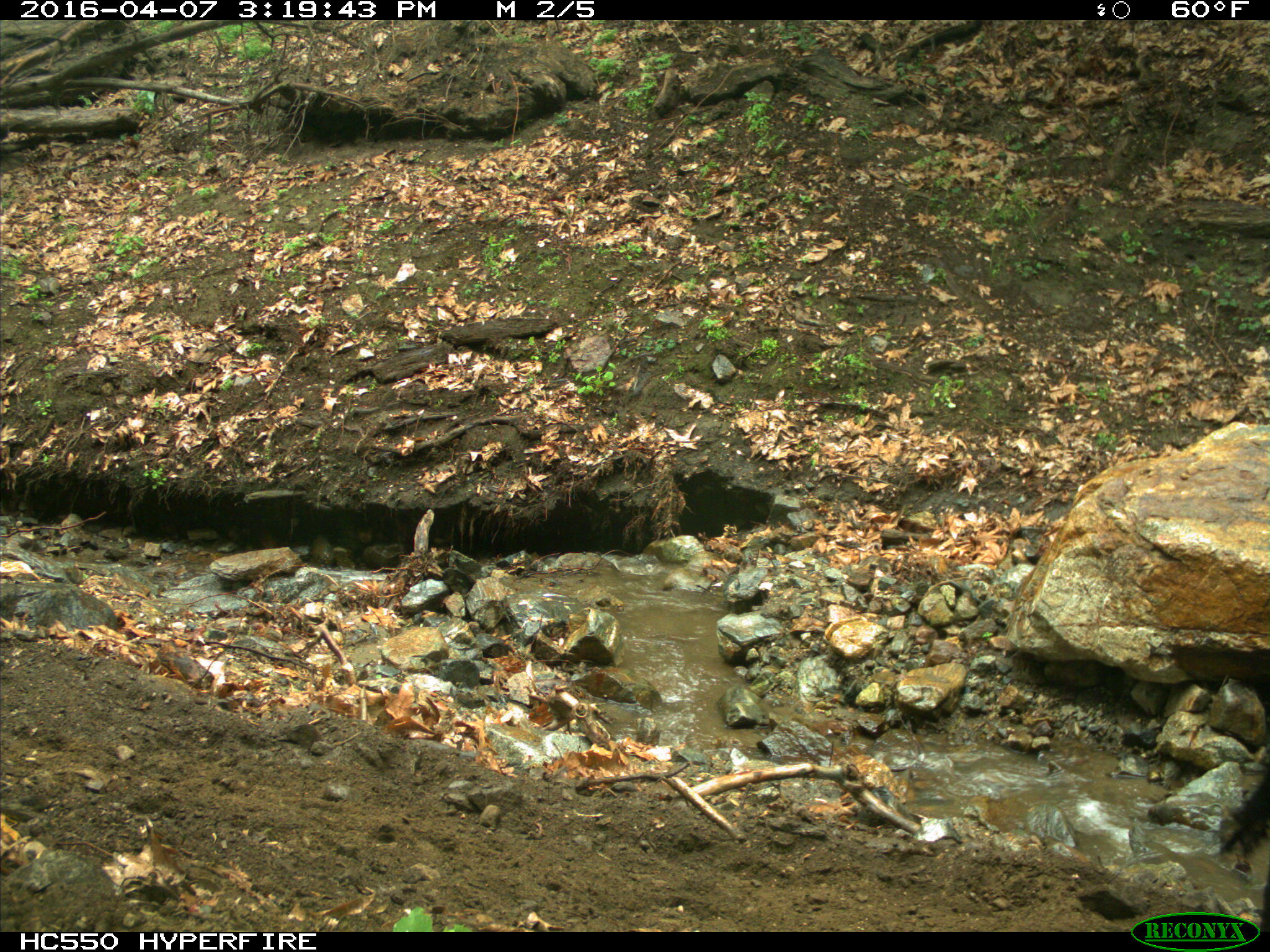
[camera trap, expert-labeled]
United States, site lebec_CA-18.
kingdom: Animalia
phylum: Chordata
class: Mammalia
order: Artiodactyla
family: Bovidae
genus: Bos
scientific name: Bos taurus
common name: domestic cow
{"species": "Bos taurus (domestic cow)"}